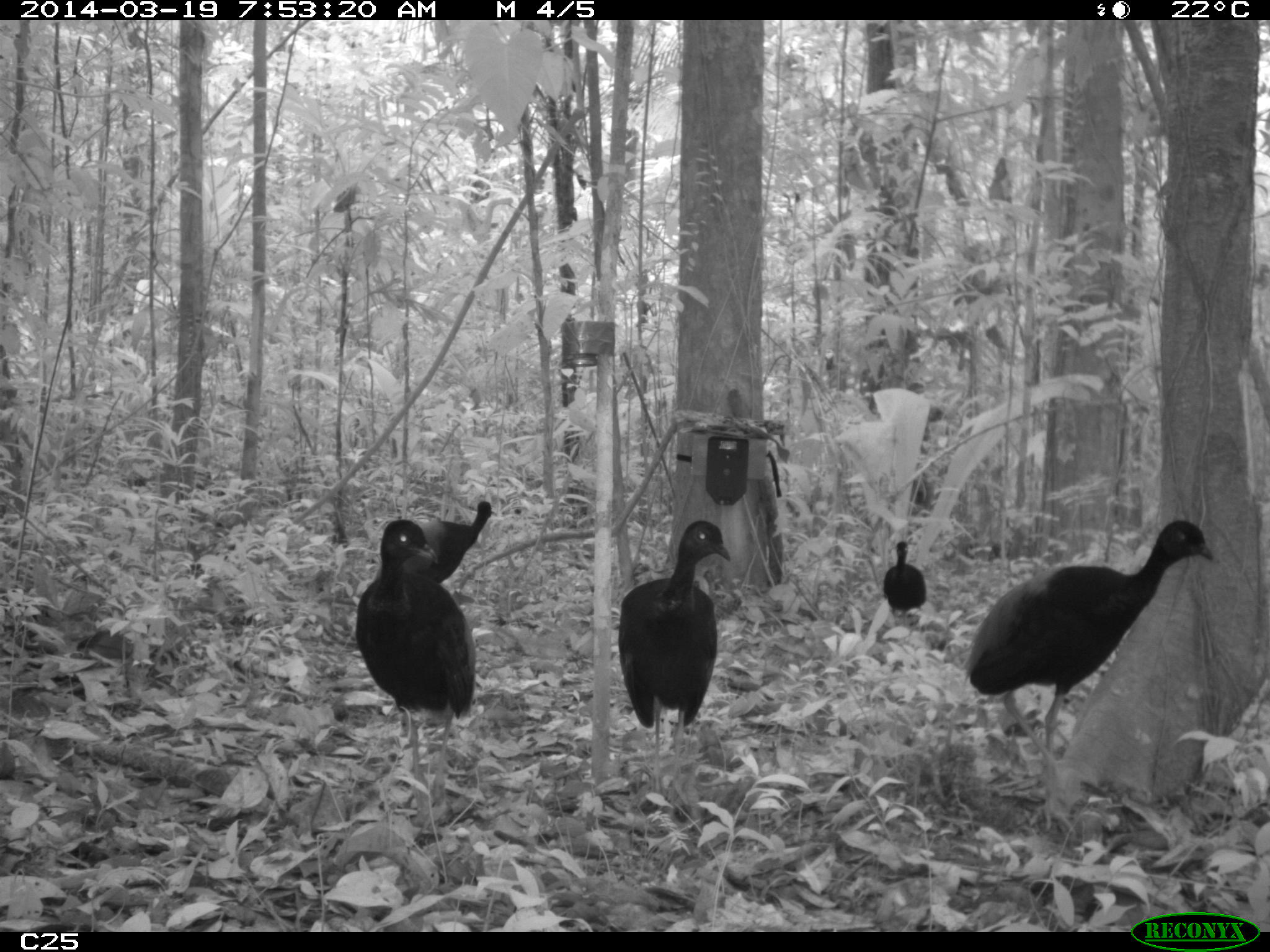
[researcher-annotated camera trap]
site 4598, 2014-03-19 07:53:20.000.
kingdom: Animalia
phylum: Chordata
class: Aves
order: Gruiformes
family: Psophiidae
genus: Psophia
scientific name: Psophia crepitans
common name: gray-winged trumpeter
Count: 6.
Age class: adult.